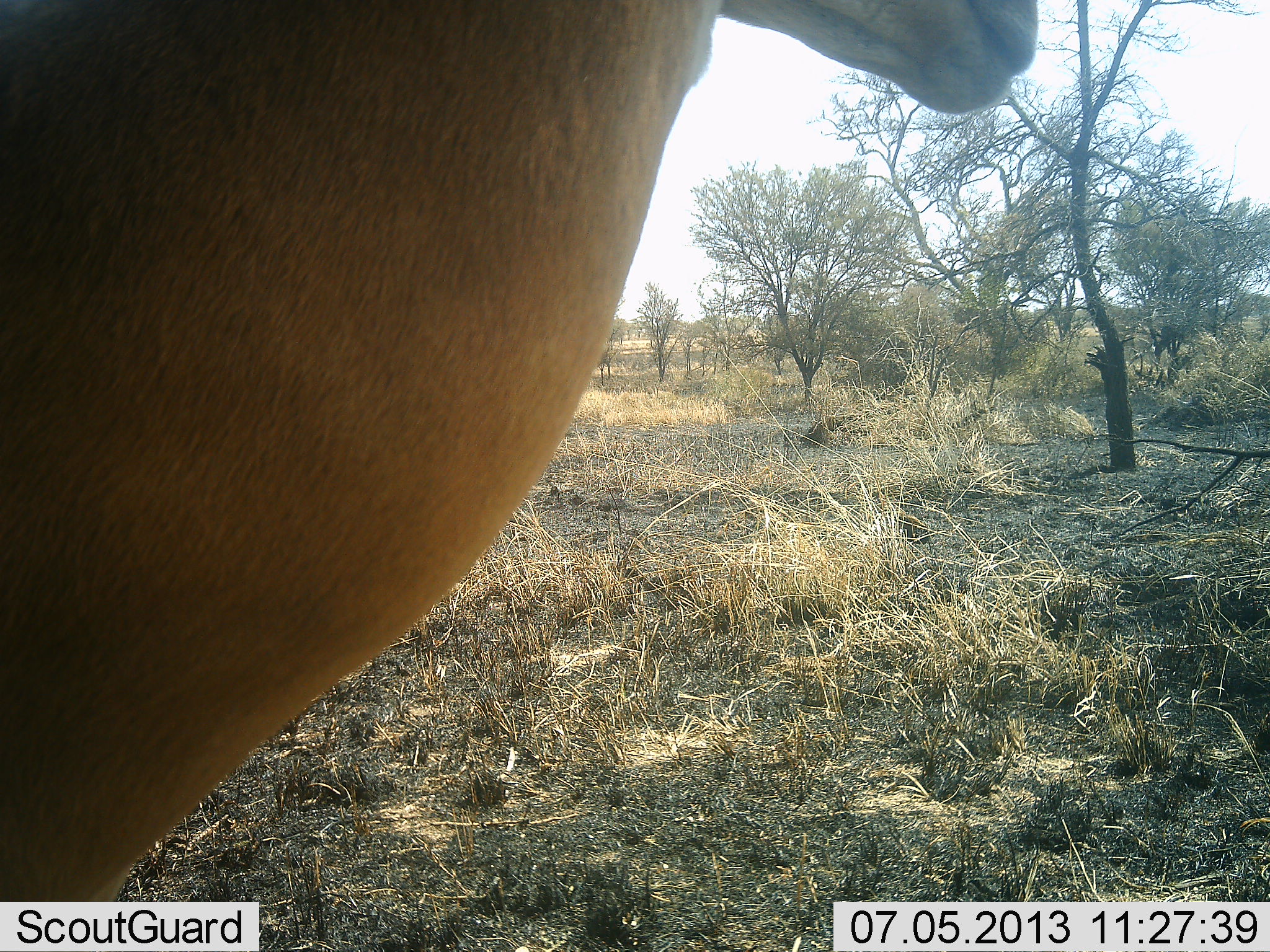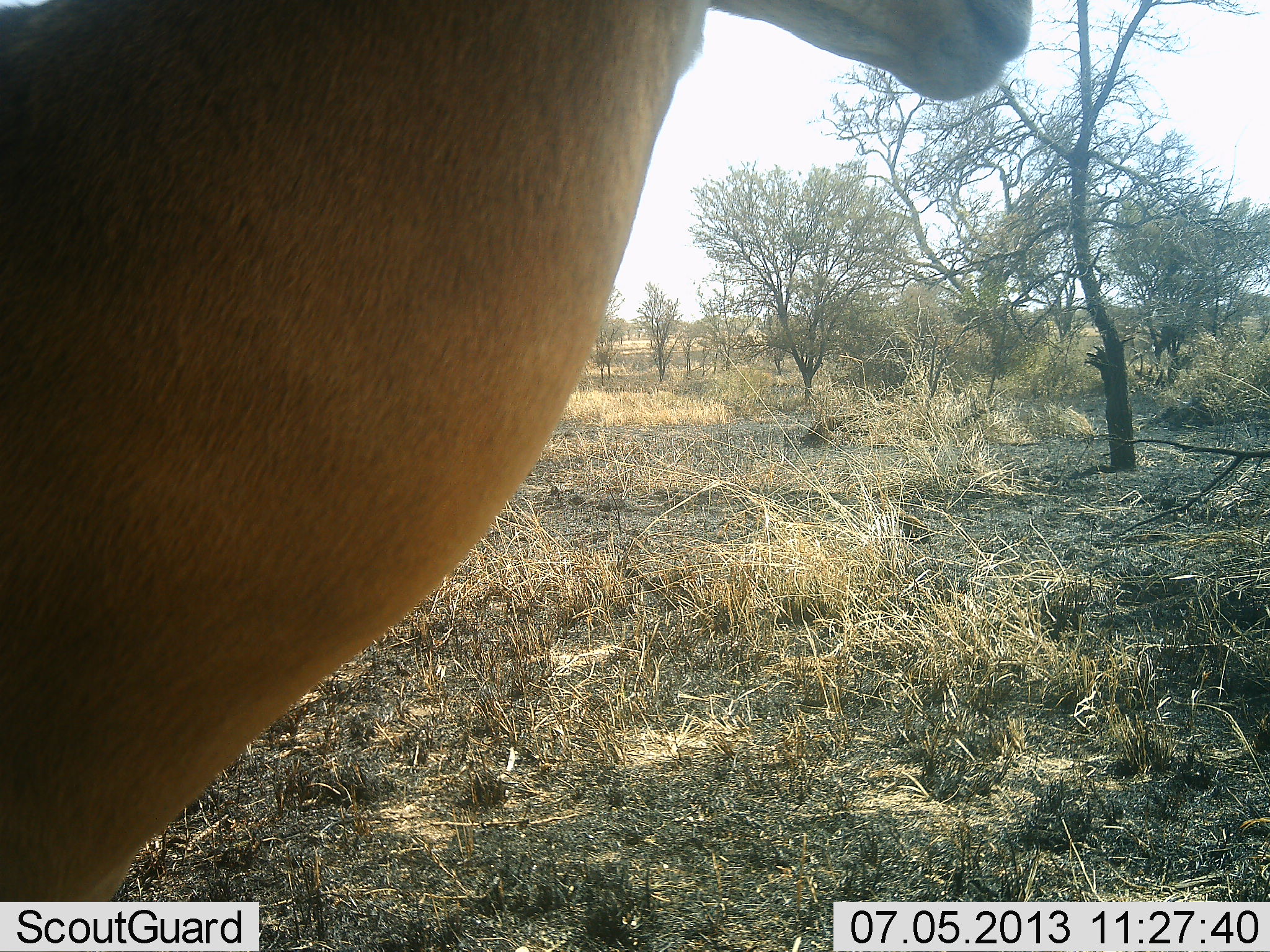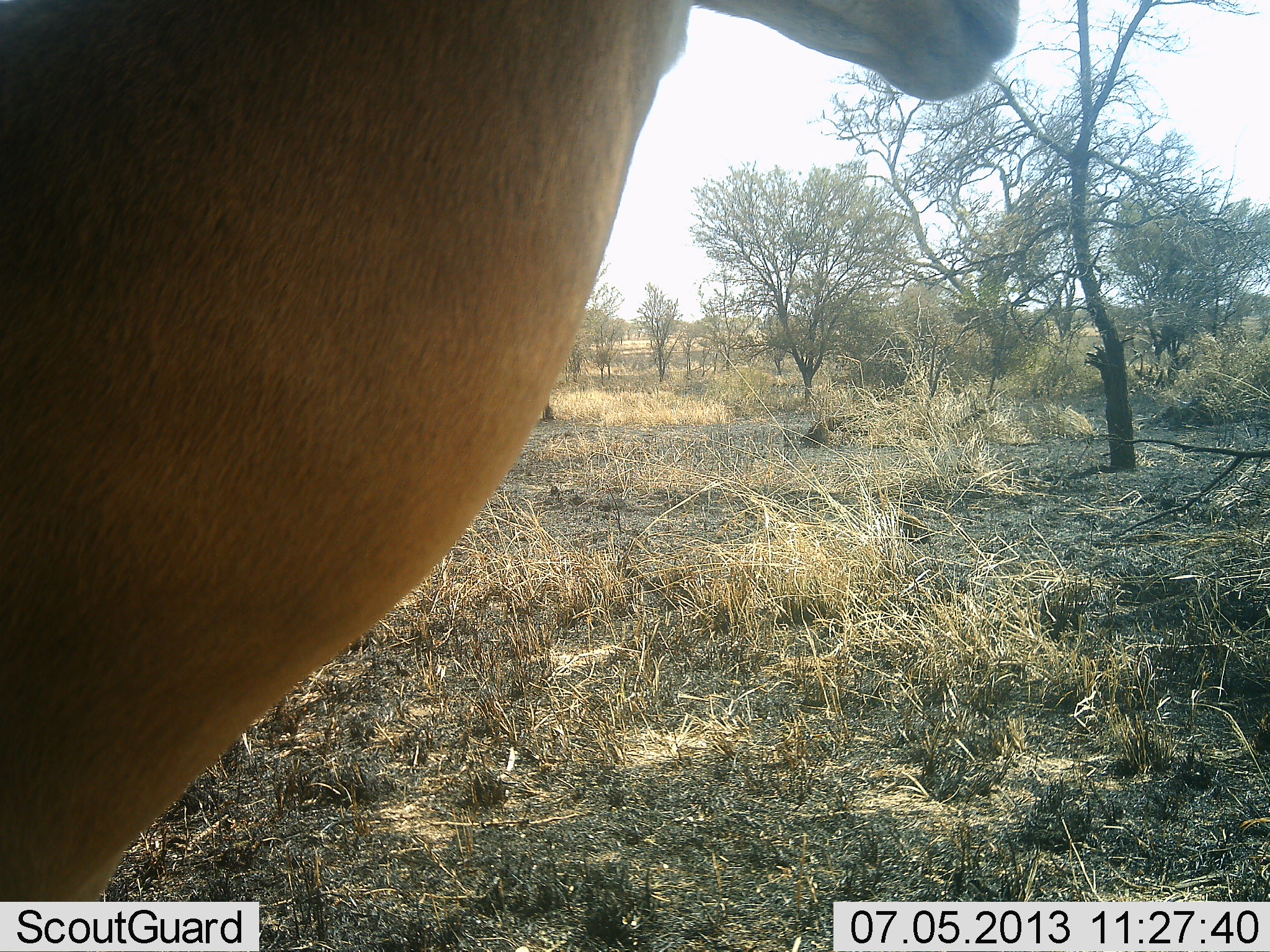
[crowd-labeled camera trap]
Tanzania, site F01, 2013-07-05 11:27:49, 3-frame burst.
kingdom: Animalia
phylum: Chordata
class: Mammalia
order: Artiodactyla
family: Bovidae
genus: Aepyceros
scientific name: Aepyceros melampus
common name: impala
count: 1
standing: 100%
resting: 0%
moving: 0%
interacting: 0%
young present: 0%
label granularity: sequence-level